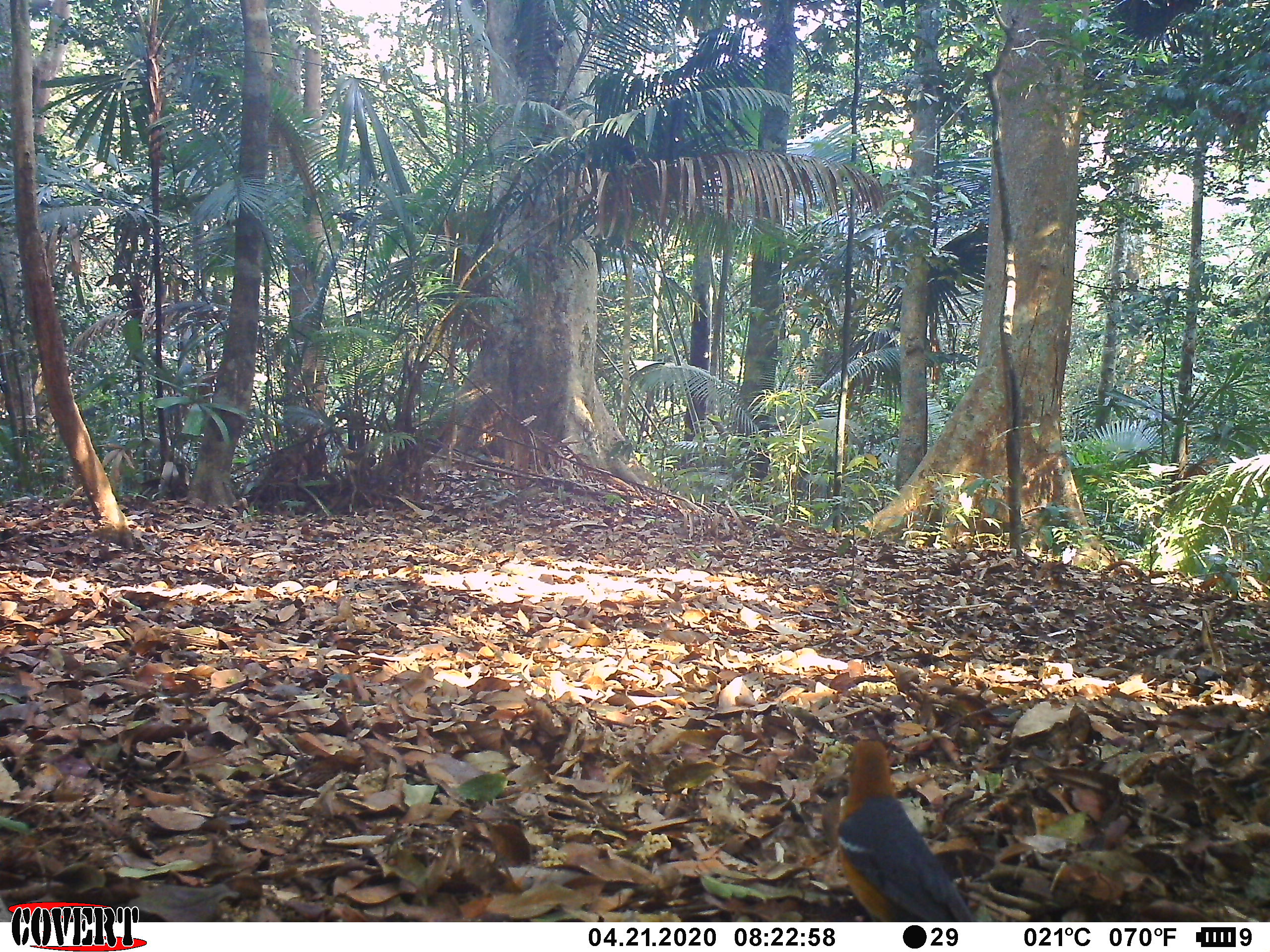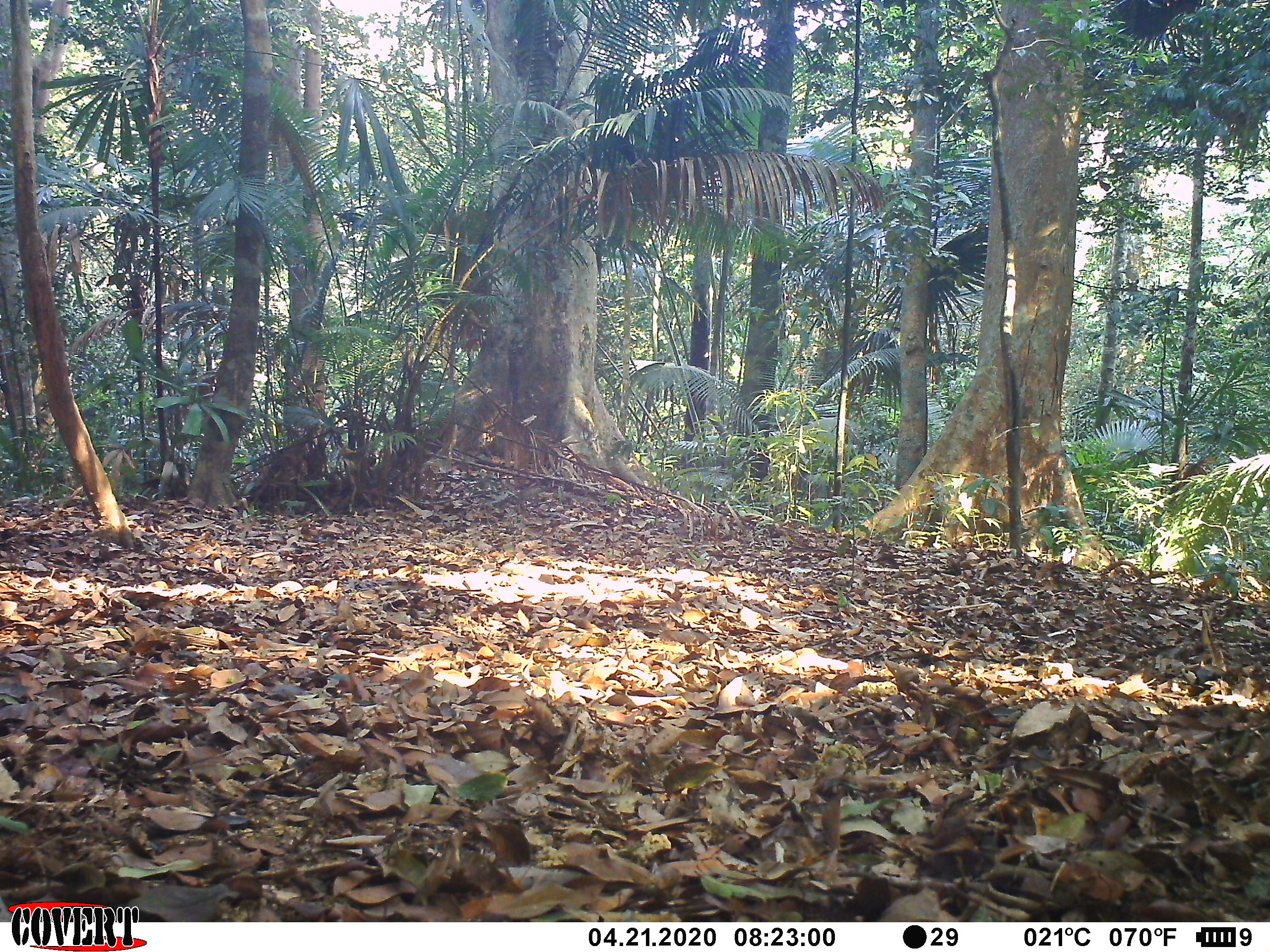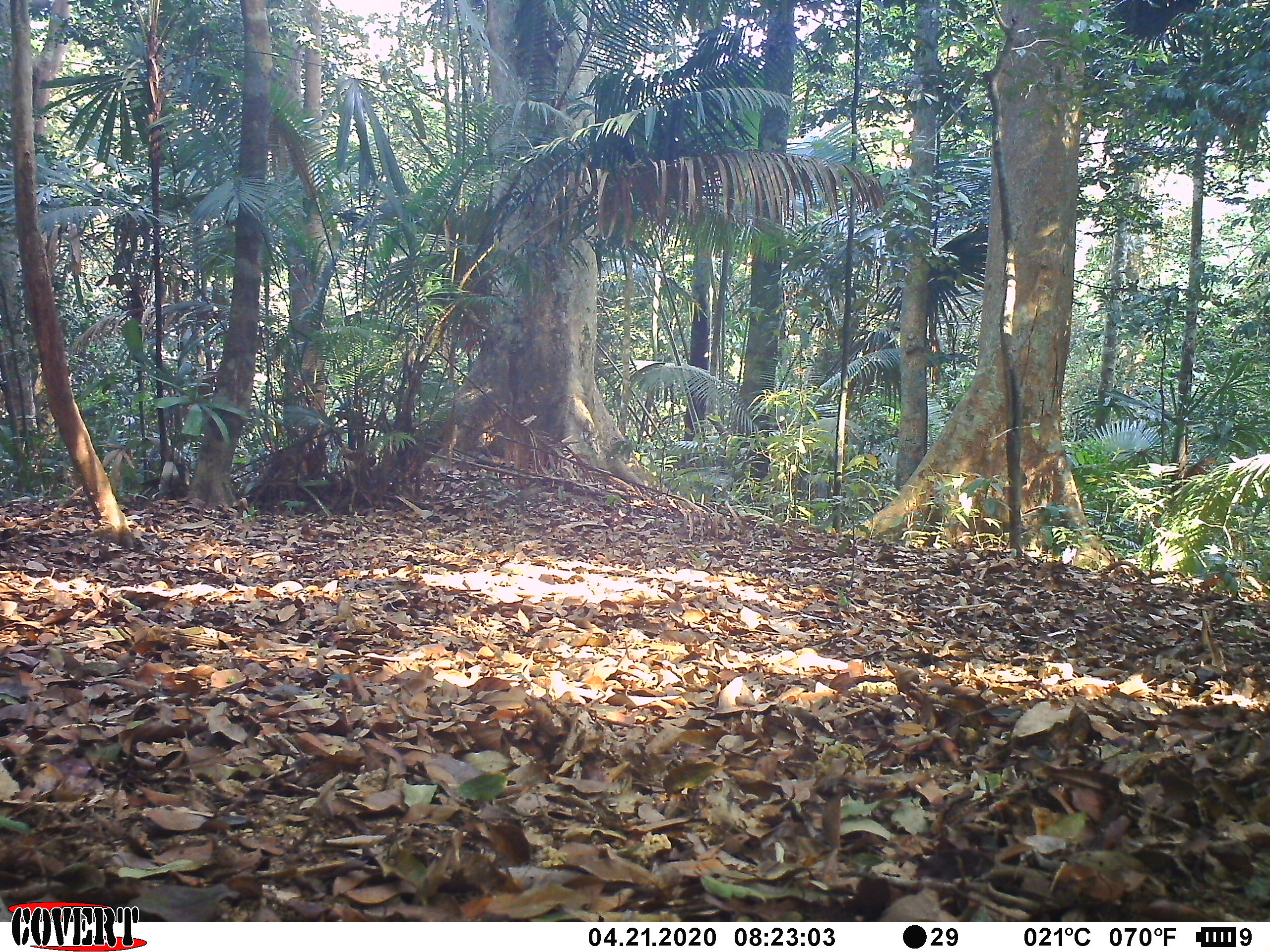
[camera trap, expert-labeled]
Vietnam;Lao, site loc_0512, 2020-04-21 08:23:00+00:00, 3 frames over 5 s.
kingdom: Animalia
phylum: Chordata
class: Aves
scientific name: Aves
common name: bird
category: unidentified bird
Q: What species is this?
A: Unidentified bird (bird) (Aves).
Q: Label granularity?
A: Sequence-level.